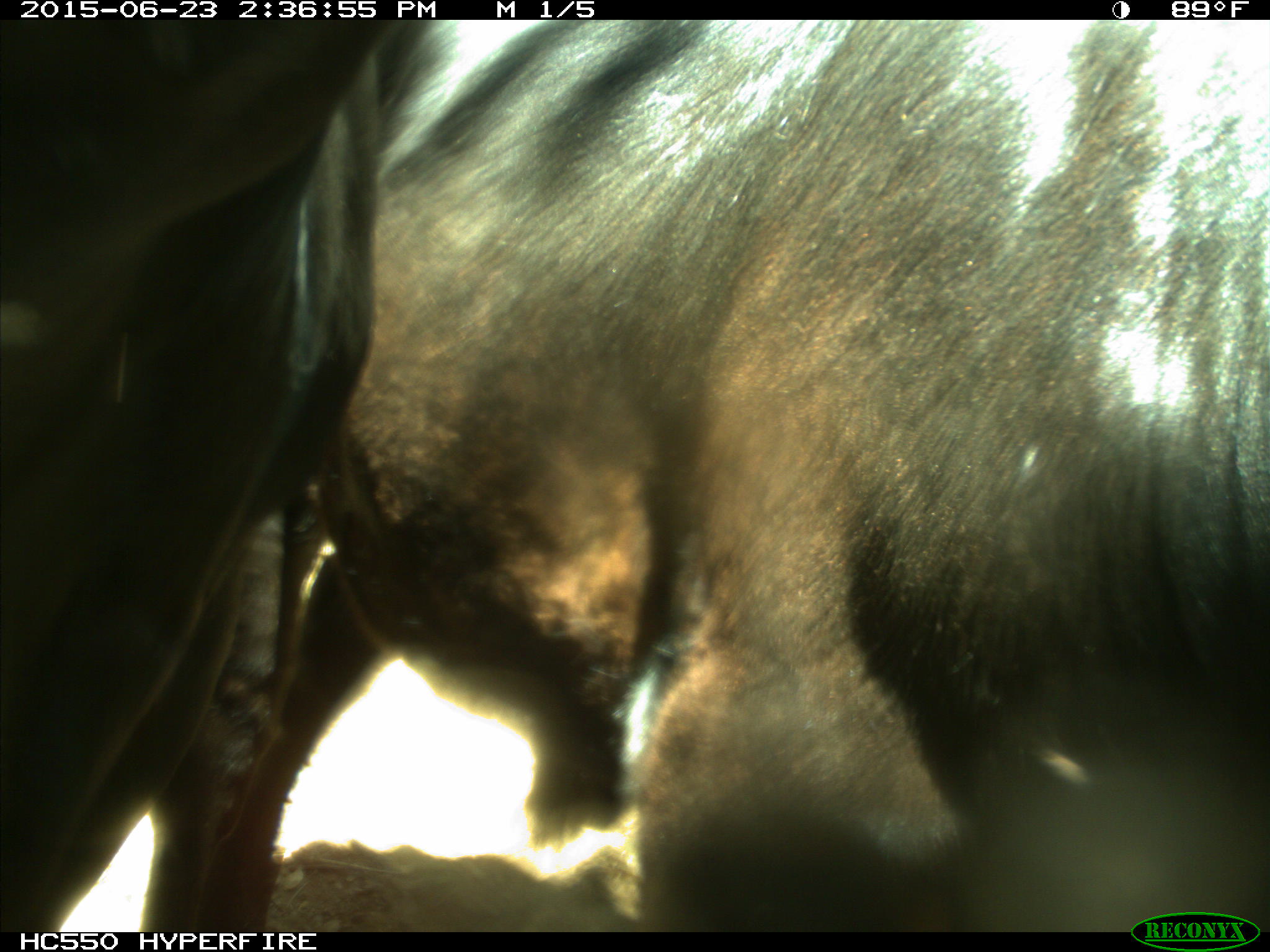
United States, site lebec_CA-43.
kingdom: Animalia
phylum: Chordata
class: Mammalia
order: Artiodactyla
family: Bovidae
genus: Bos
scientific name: Bos taurus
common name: domestic cow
Bos taurus (domestic cow).